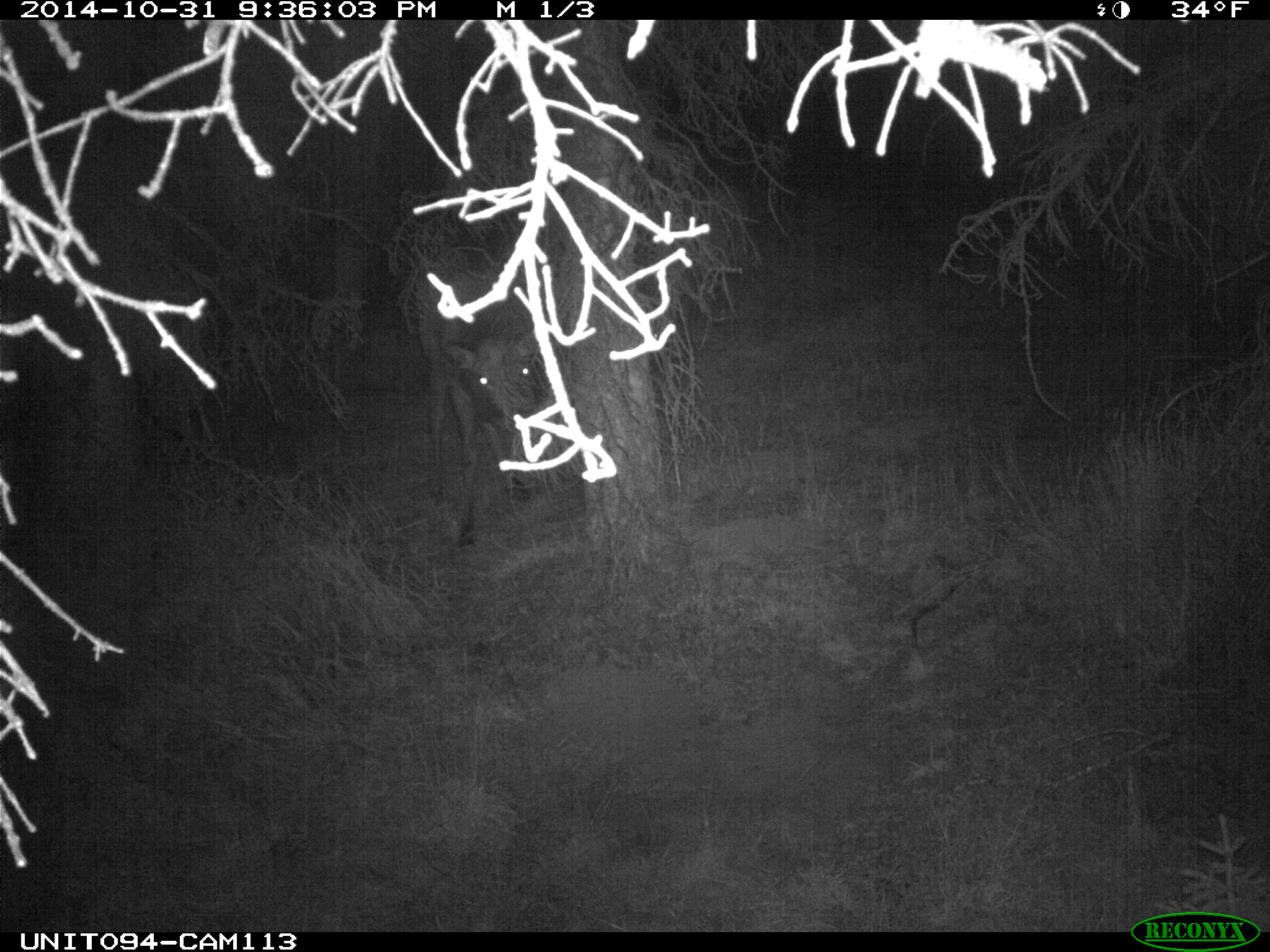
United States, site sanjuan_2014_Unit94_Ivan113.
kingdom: Animalia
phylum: Chordata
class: Mammalia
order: Artiodactyla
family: Cervidae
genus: Cervus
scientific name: Cervus elaphus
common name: red deer